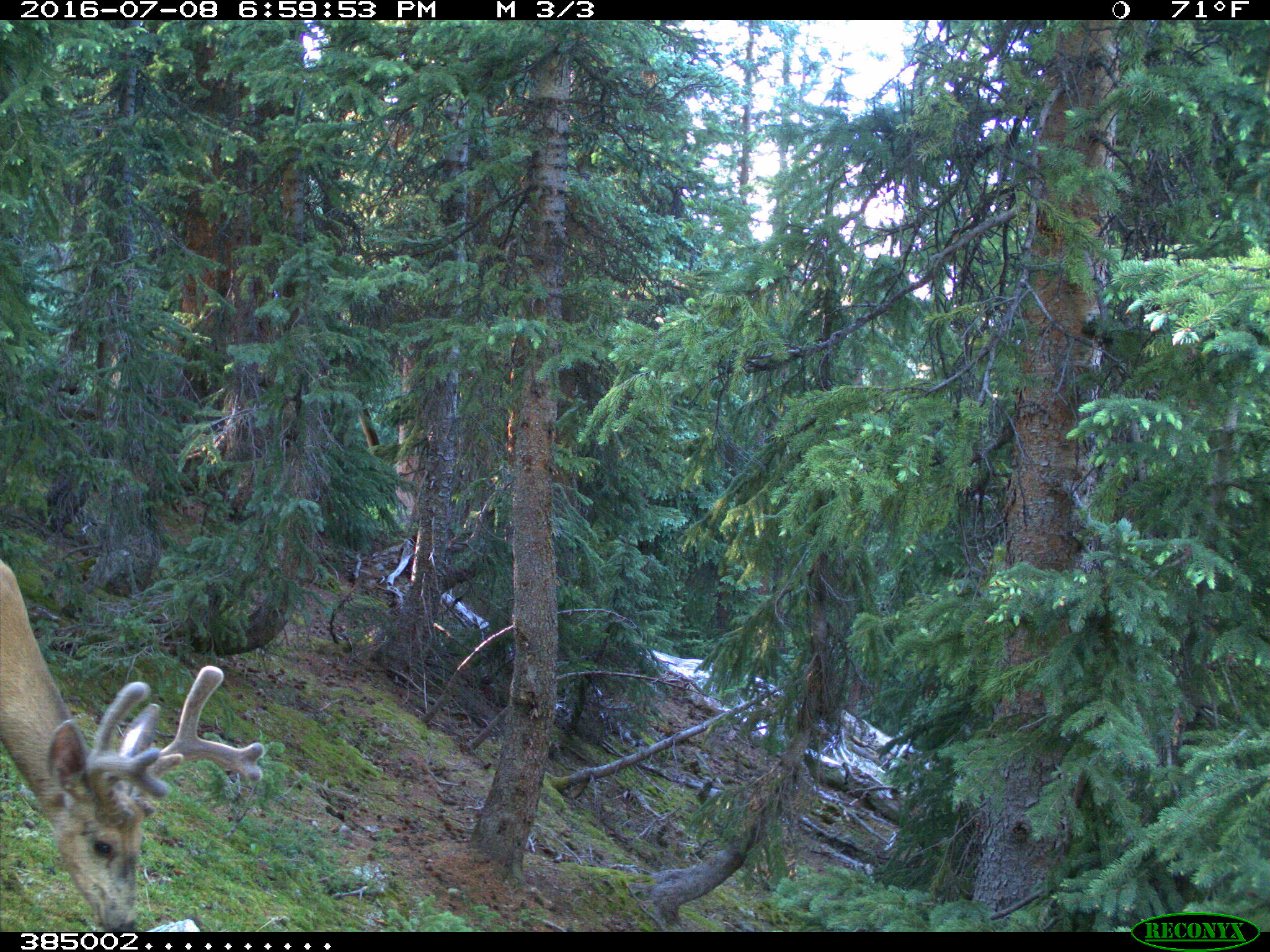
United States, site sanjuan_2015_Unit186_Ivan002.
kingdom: Animalia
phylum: Chordata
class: Mammalia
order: Artiodactyla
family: Cervidae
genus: Odocoileus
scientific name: Odocoileus hemionus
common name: mule deer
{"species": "Odocoileus hemionus (mule deer)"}